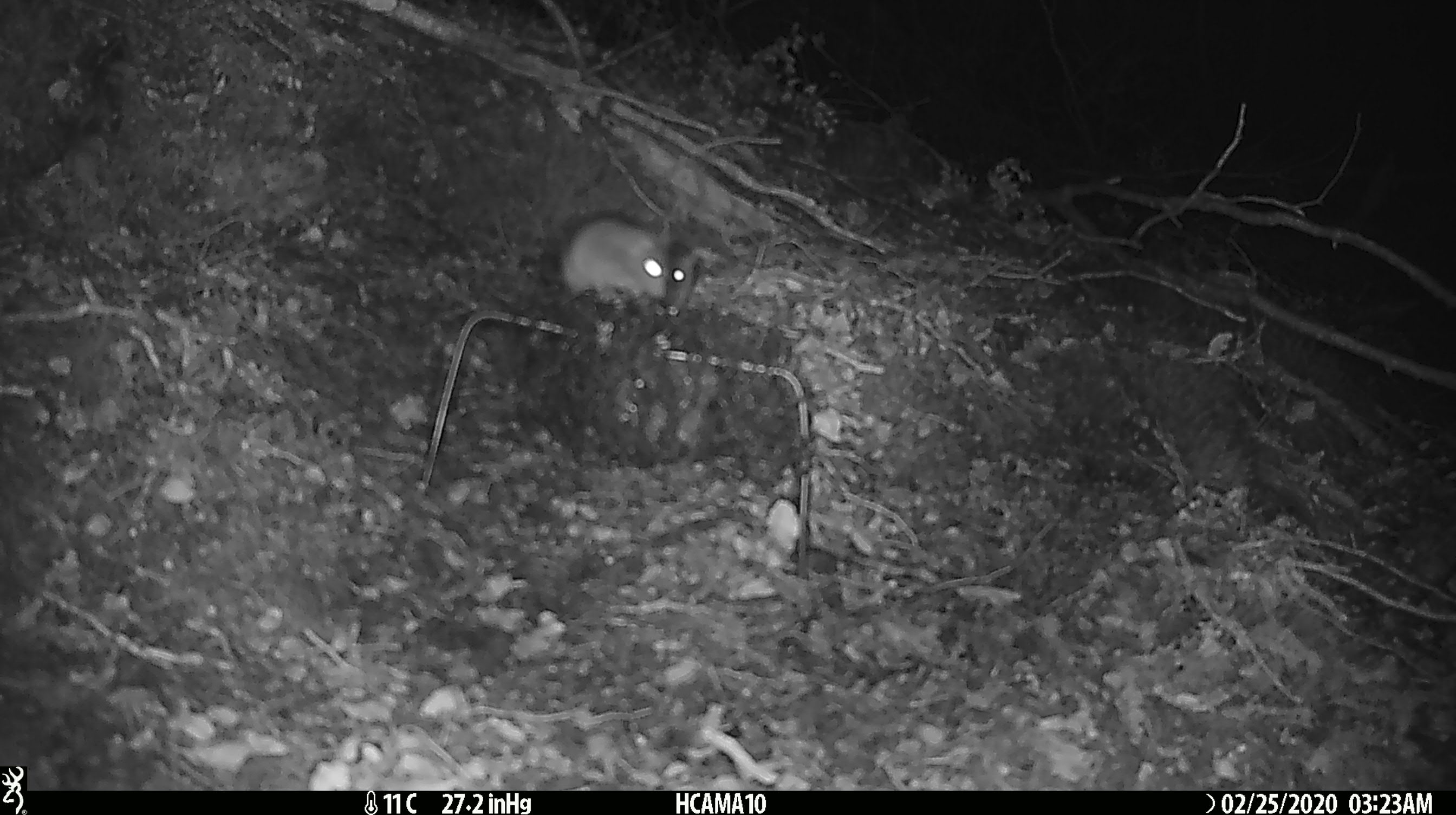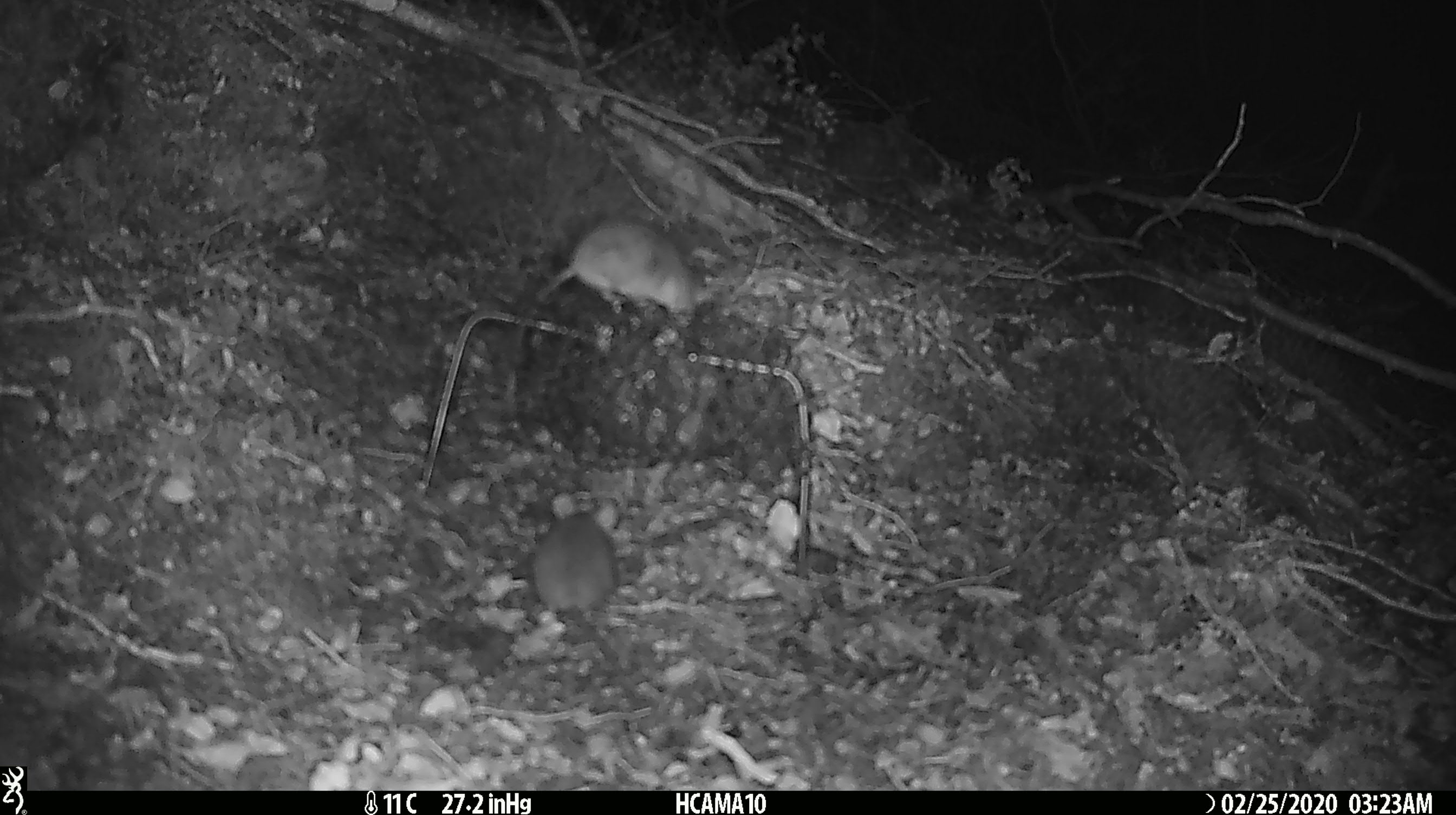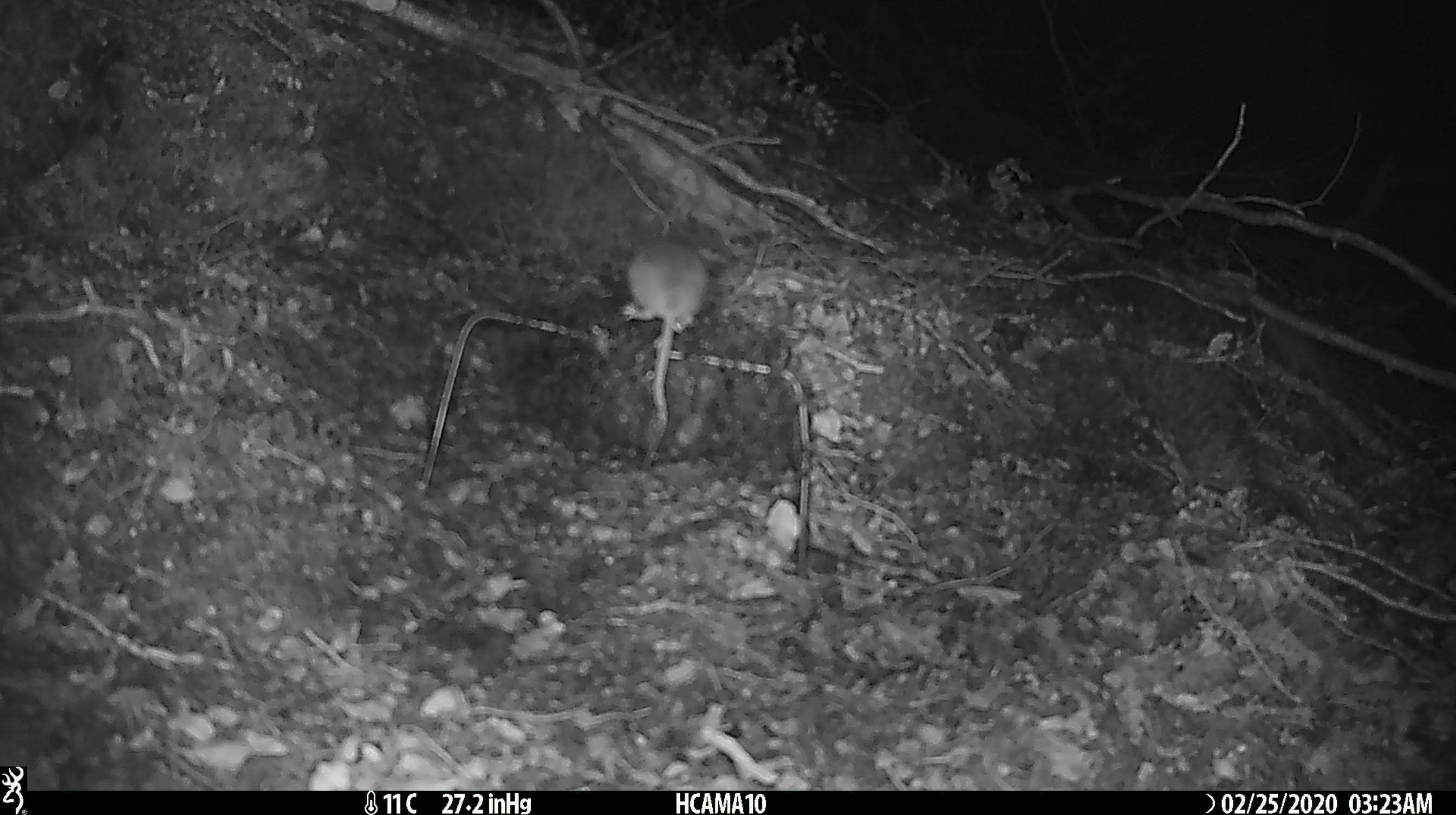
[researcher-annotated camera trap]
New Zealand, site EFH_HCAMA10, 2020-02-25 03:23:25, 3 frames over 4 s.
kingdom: Animalia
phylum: Chordata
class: Mammalia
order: Rodentia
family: Muridae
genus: Mus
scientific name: Mus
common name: mouse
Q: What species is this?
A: Mouse (Mus).